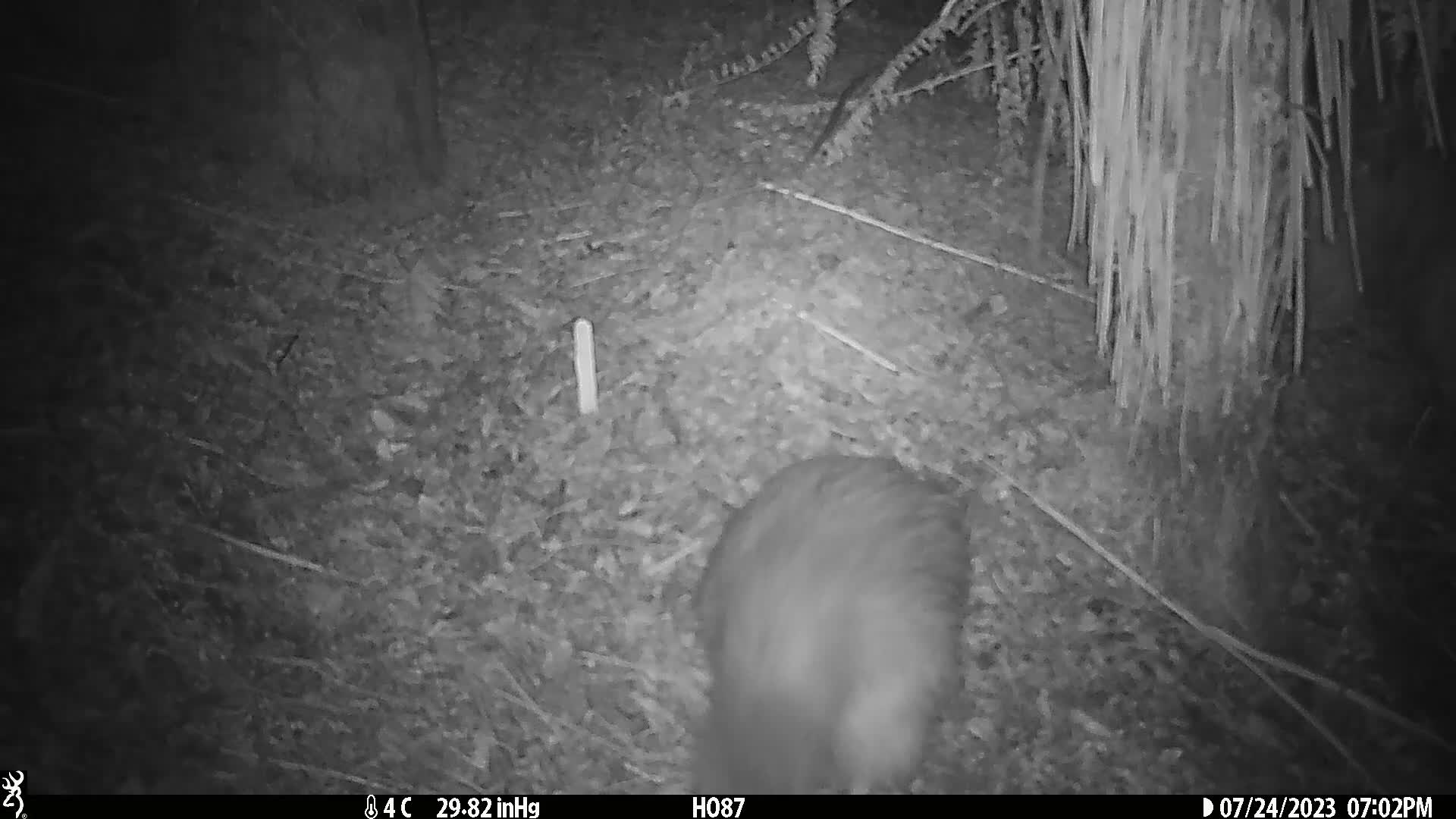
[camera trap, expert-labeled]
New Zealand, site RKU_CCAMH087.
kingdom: Animalia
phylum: Chordata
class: Aves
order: Apterygiformes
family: Apterygidae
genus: Apteryx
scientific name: Apteryx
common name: kiwi